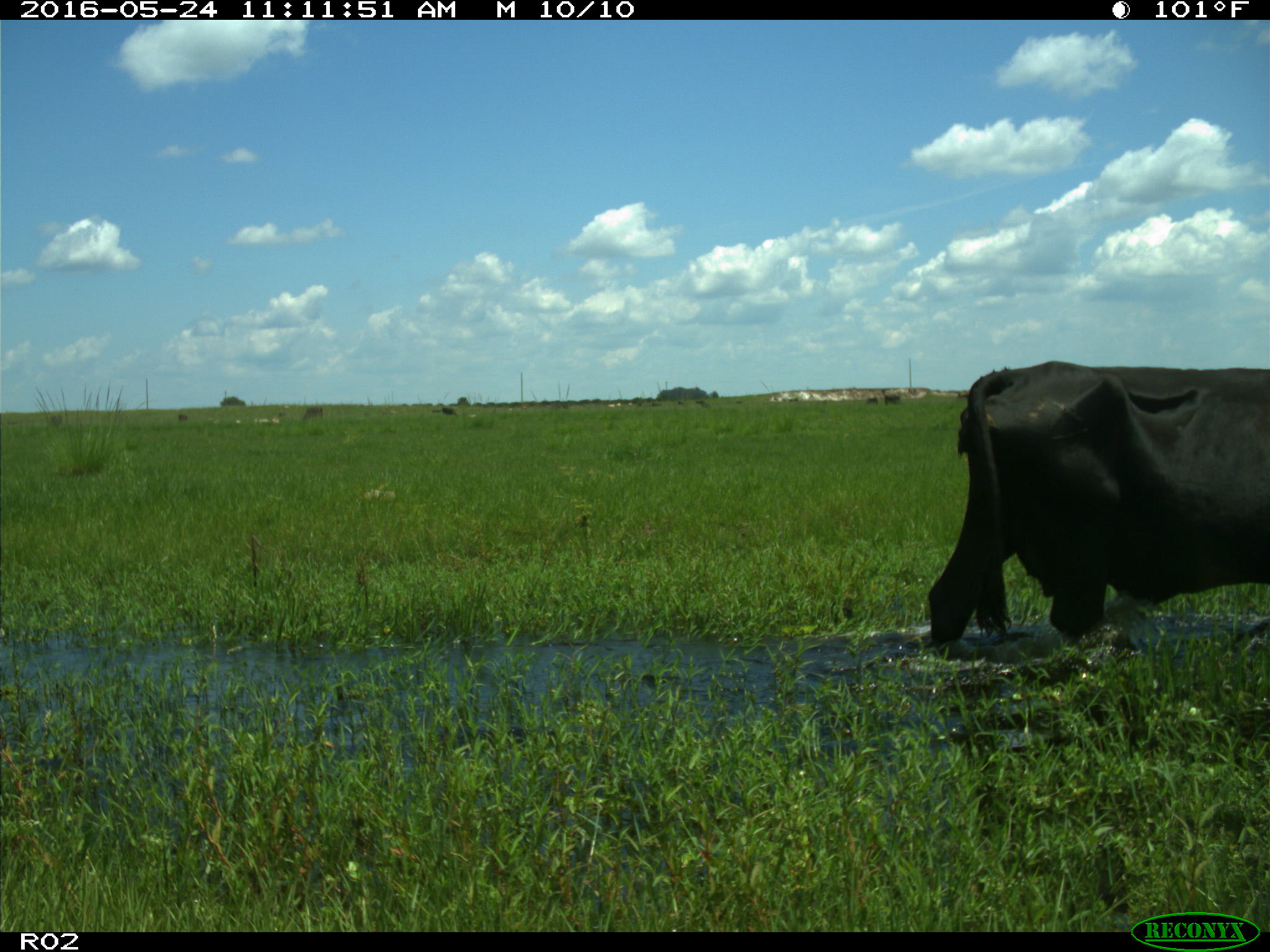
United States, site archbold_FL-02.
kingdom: Animalia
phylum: Chordata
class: Mammalia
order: Artiodactyla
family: Bovidae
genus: Bos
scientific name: Bos taurus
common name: domestic cow